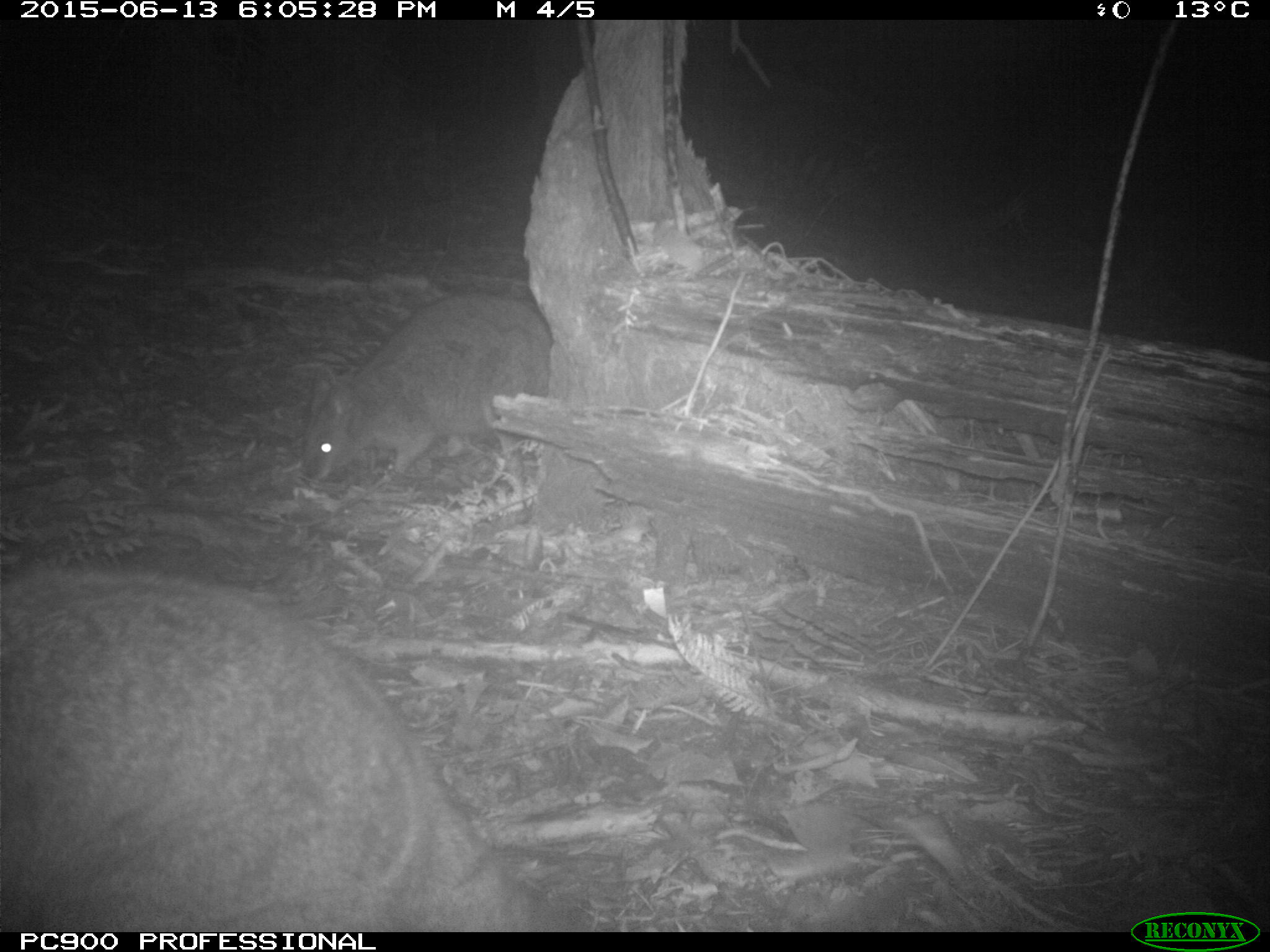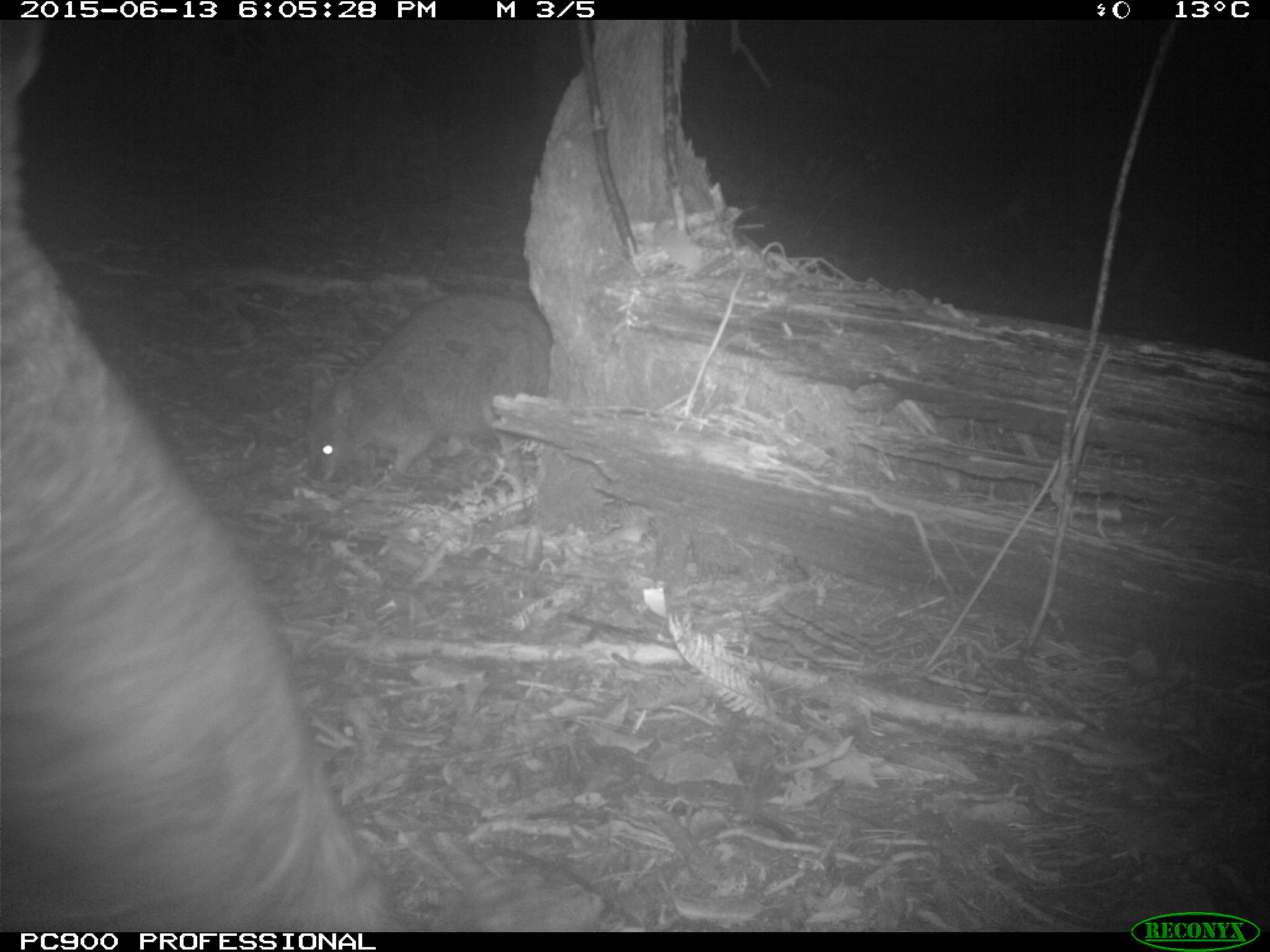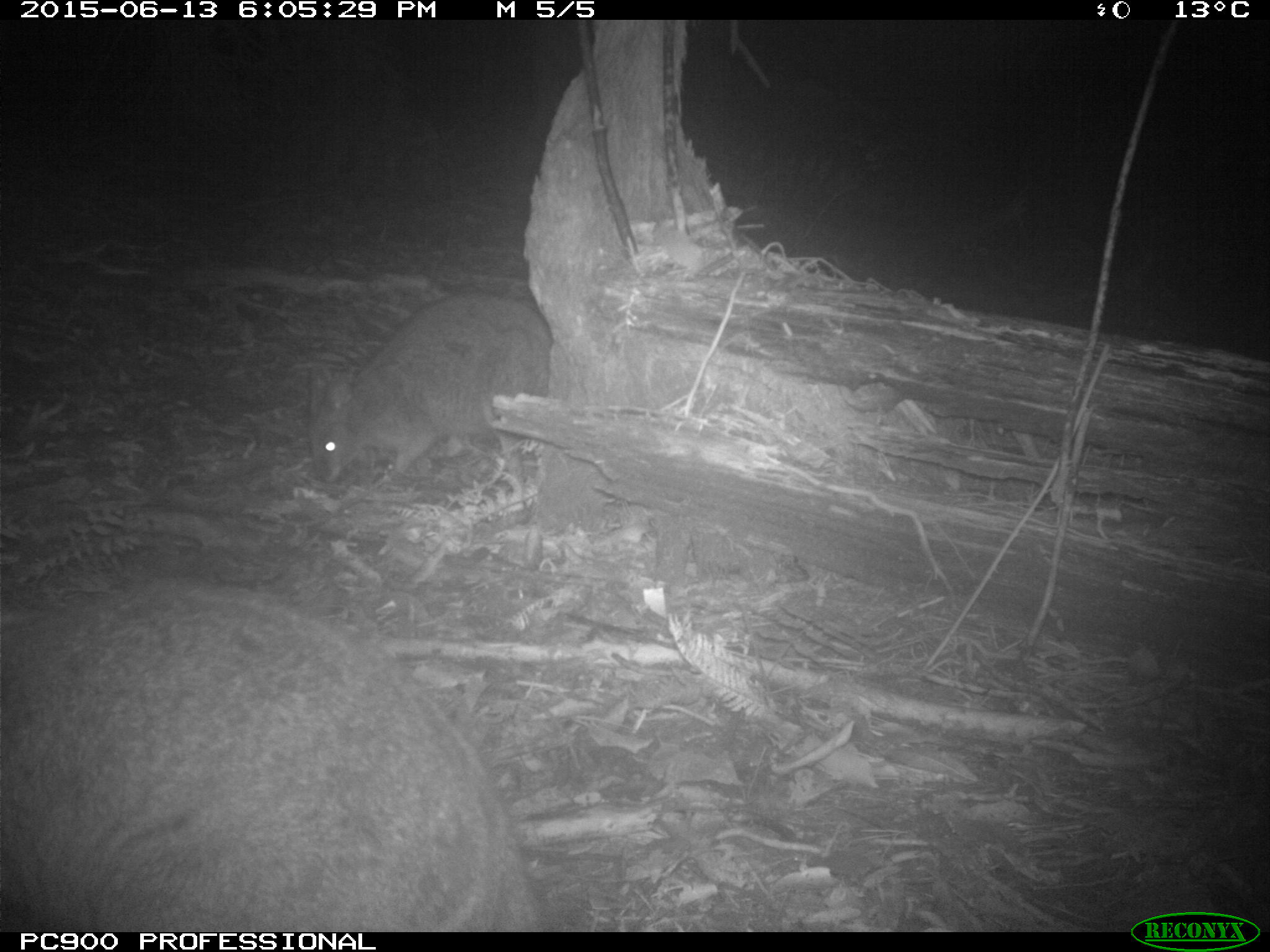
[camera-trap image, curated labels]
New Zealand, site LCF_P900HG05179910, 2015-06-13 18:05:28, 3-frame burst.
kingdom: Animalia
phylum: Chordata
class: Mammalia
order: Diprotodontia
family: Macropodidae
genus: Notamacropus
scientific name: Notamacropus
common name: wallaby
Wallaby (Notamacropus).